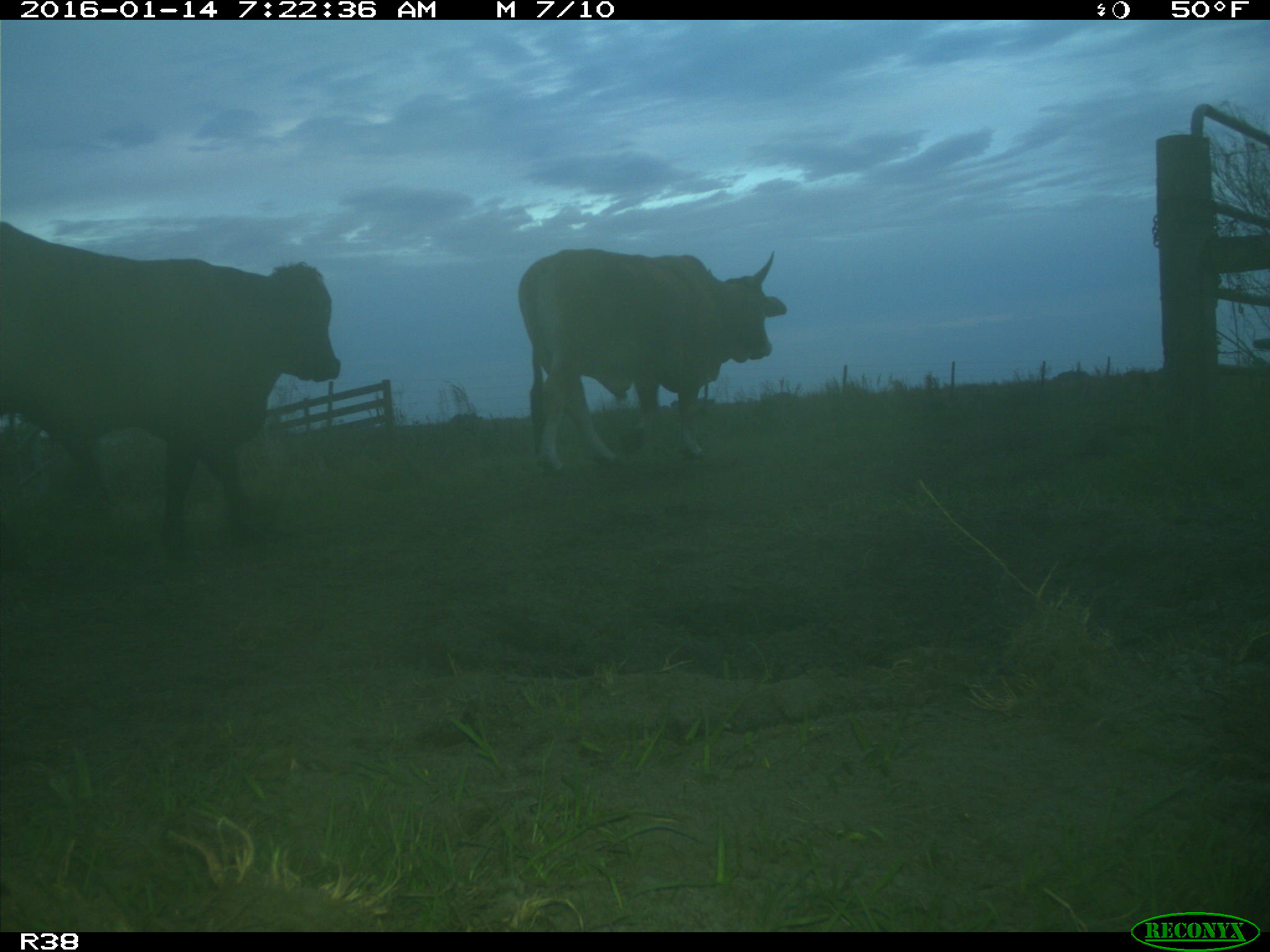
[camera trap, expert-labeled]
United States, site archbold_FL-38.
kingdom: Animalia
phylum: Chordata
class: Mammalia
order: Artiodactyla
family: Bovidae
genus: Bos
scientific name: Bos taurus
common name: domestic cow